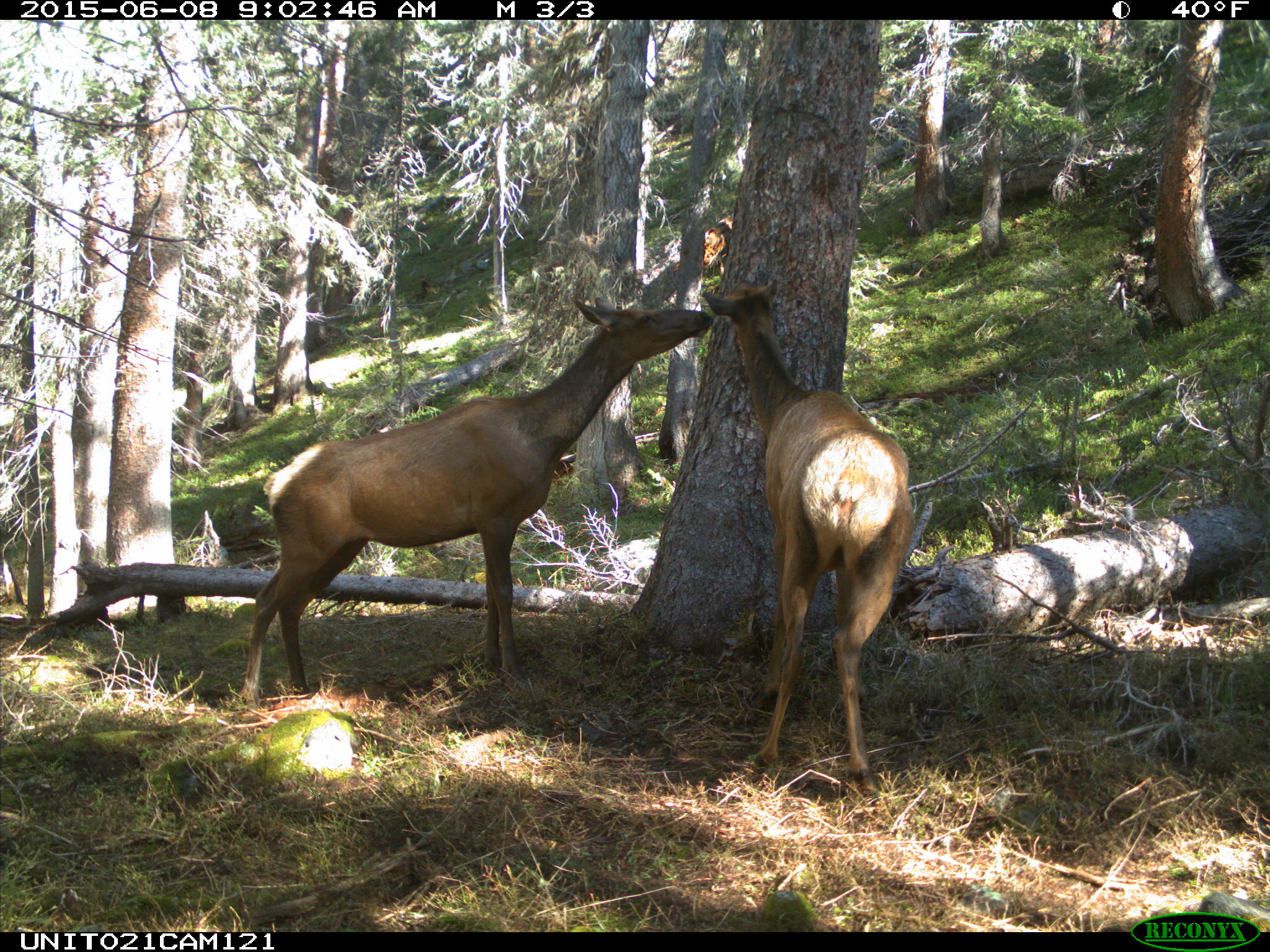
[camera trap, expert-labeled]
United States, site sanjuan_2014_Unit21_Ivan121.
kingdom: Animalia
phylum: Chordata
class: Mammalia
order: Artiodactyla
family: Cervidae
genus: Cervus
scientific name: Cervus elaphus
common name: red deer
Cervus elaphus (red deer).